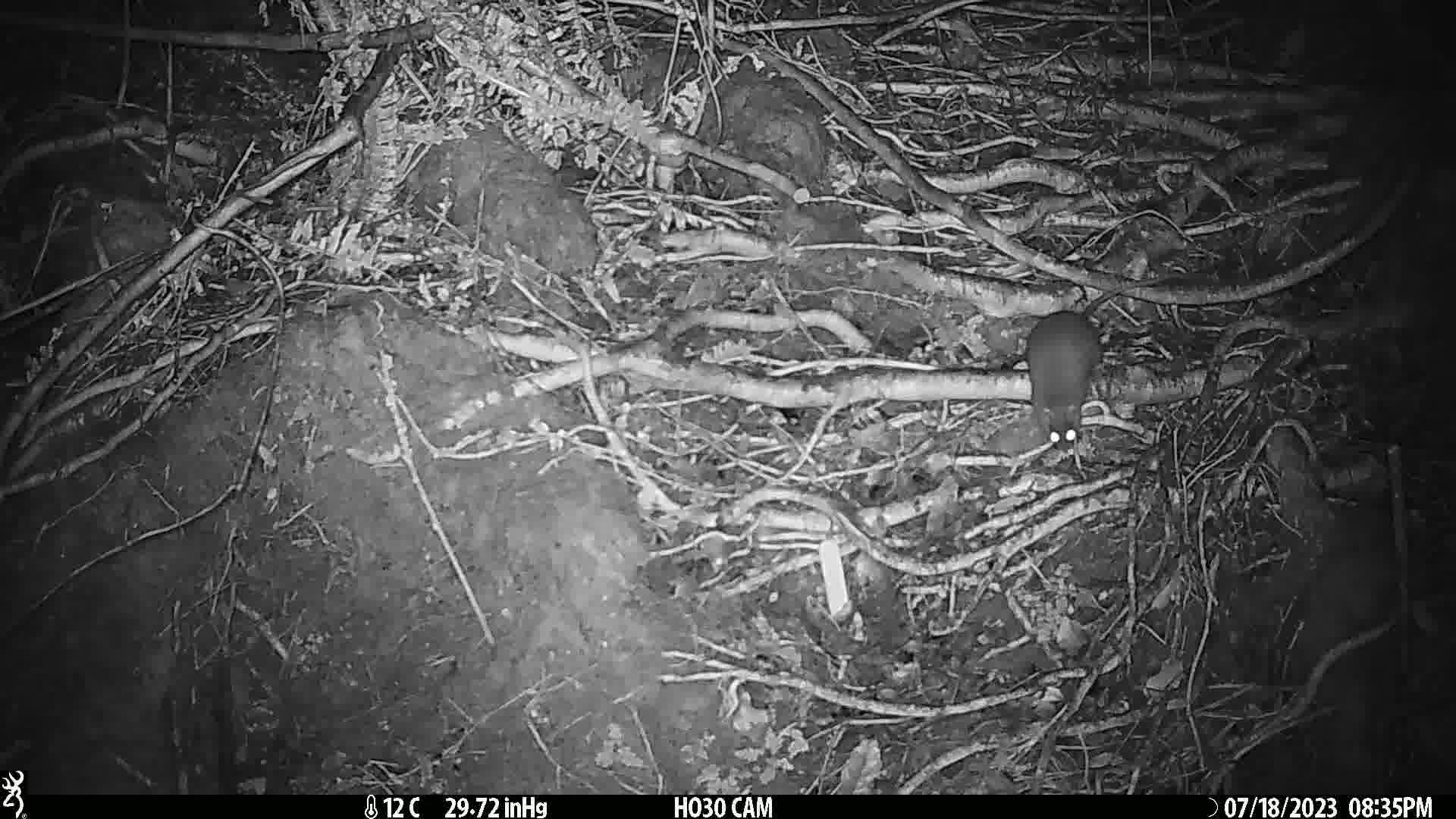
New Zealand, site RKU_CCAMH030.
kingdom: Animalia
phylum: Chordata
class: Mammalia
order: Rodentia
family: Muridae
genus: Rattus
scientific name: Rattus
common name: rat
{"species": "rat (Rattus)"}